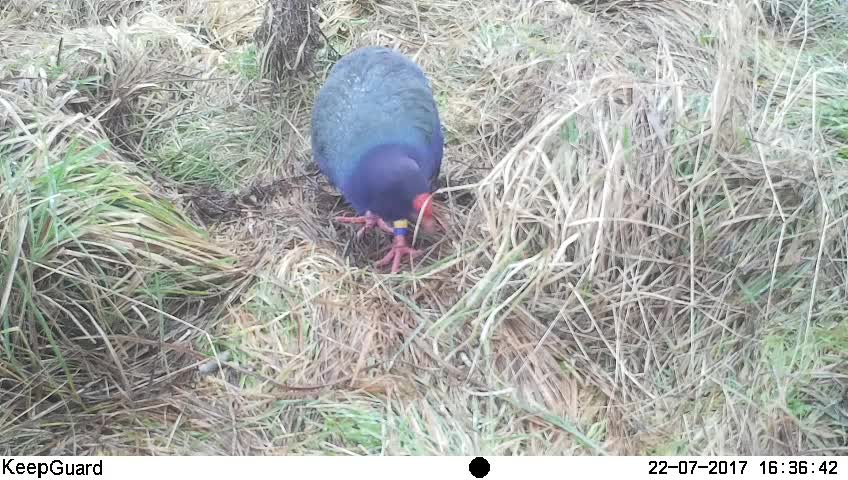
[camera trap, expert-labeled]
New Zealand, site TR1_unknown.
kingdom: Animalia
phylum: Chordata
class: Aves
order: Gruiformes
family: Rallidae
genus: Porphyrio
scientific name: Porphyrio mantelli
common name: takahe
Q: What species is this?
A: Takahe (Porphyrio mantelli).